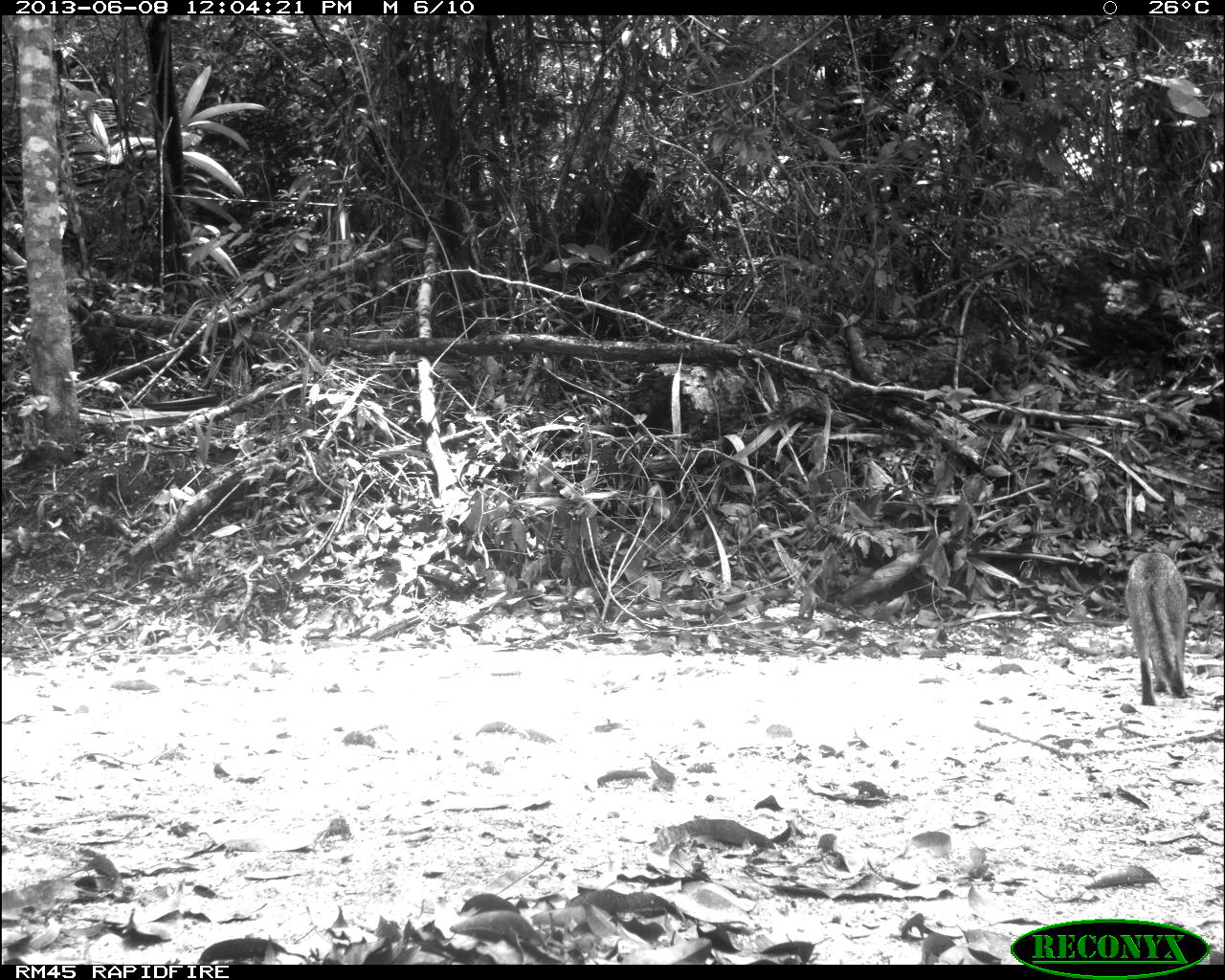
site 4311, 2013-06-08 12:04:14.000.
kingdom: Animalia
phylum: Chordata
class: Mammalia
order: Carnivora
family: Canidae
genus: Urocyon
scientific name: Urocyon cinereoargenteus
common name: gray fox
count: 1